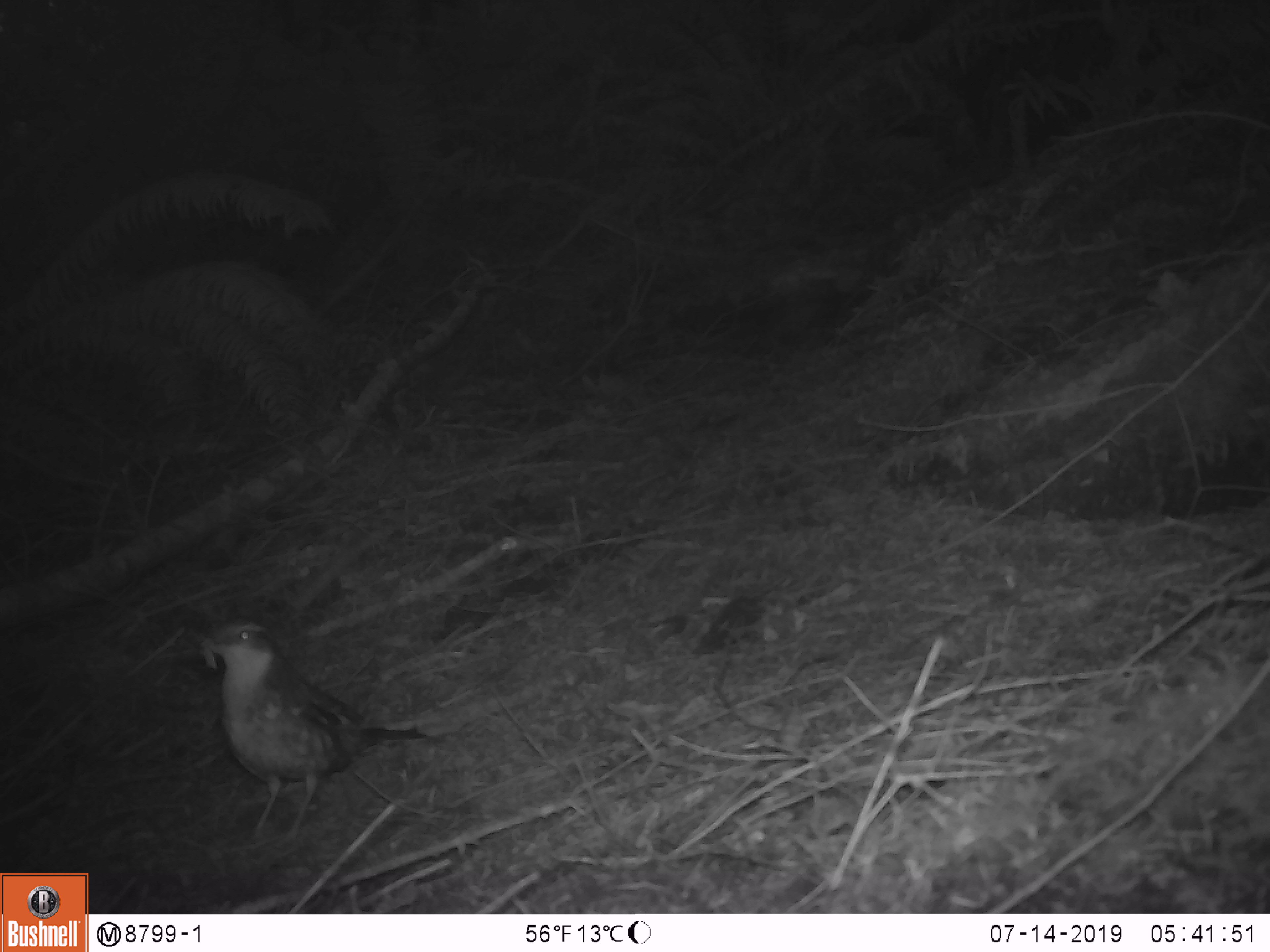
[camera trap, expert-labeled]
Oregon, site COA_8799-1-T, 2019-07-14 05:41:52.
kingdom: Animalia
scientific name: Animalia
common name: invertebrate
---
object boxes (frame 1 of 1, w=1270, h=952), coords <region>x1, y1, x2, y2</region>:
invertebrate: <region>168, 599, 466, 854</region>; <region>156, 608, 225, 676</region>